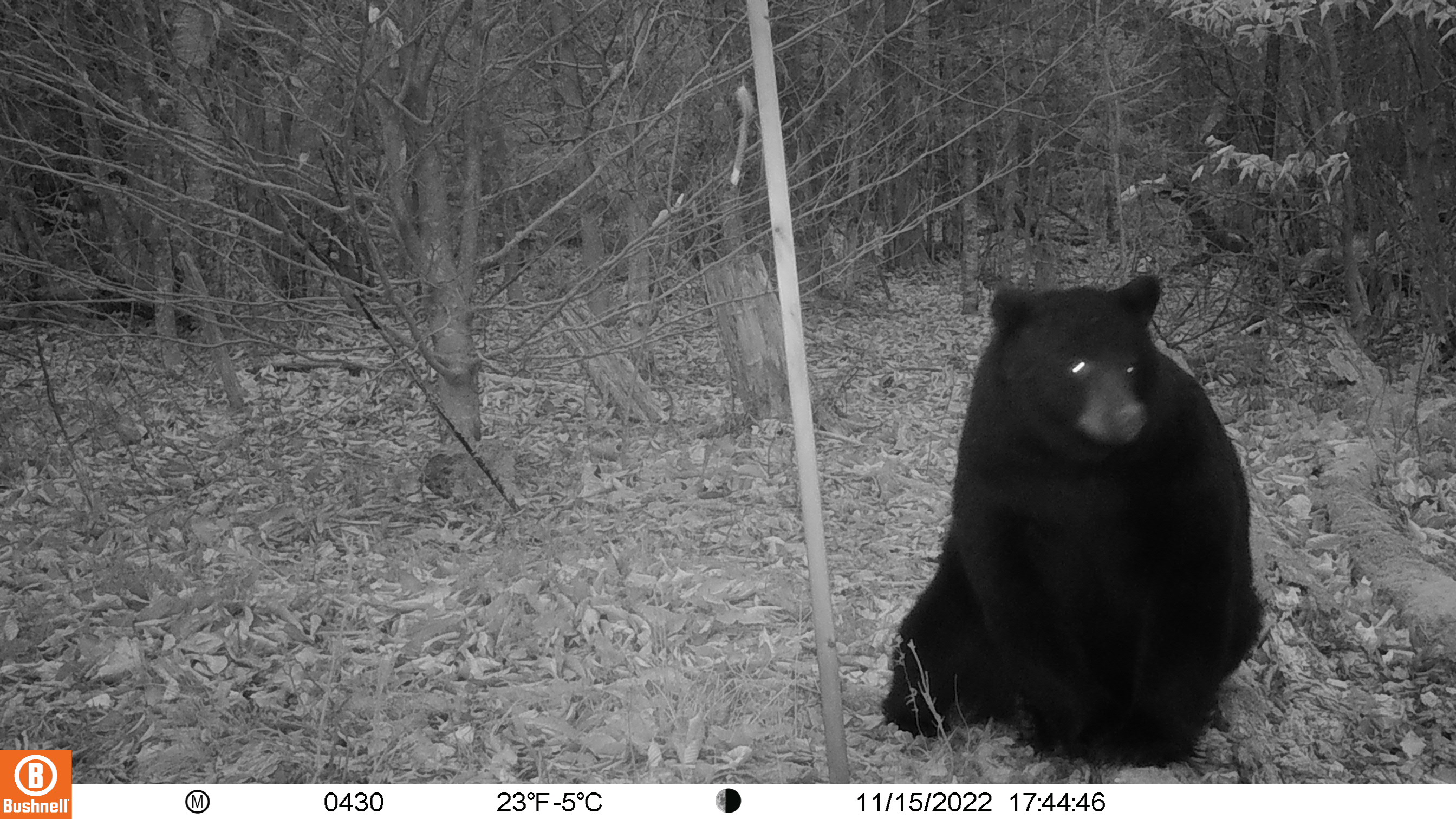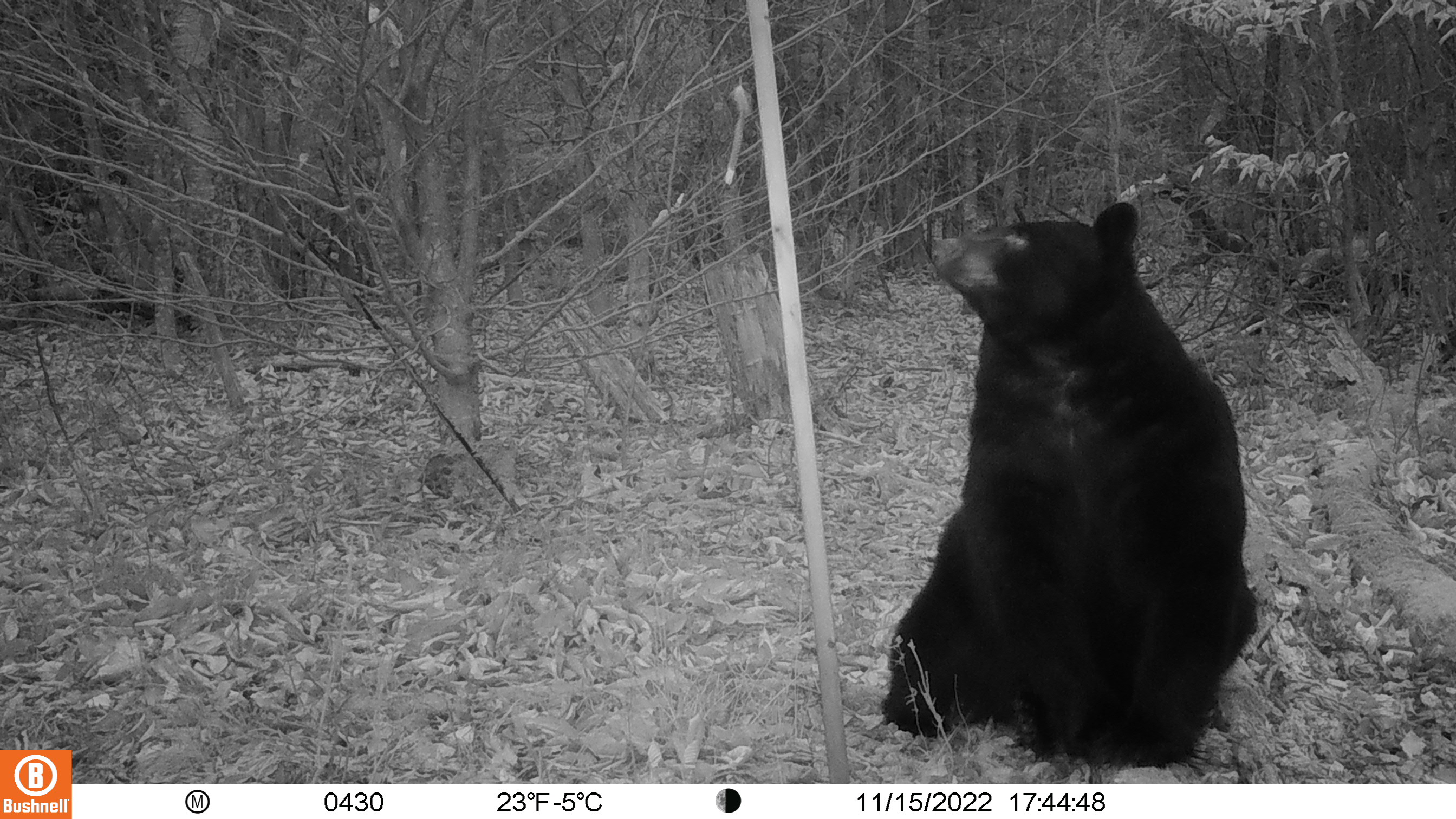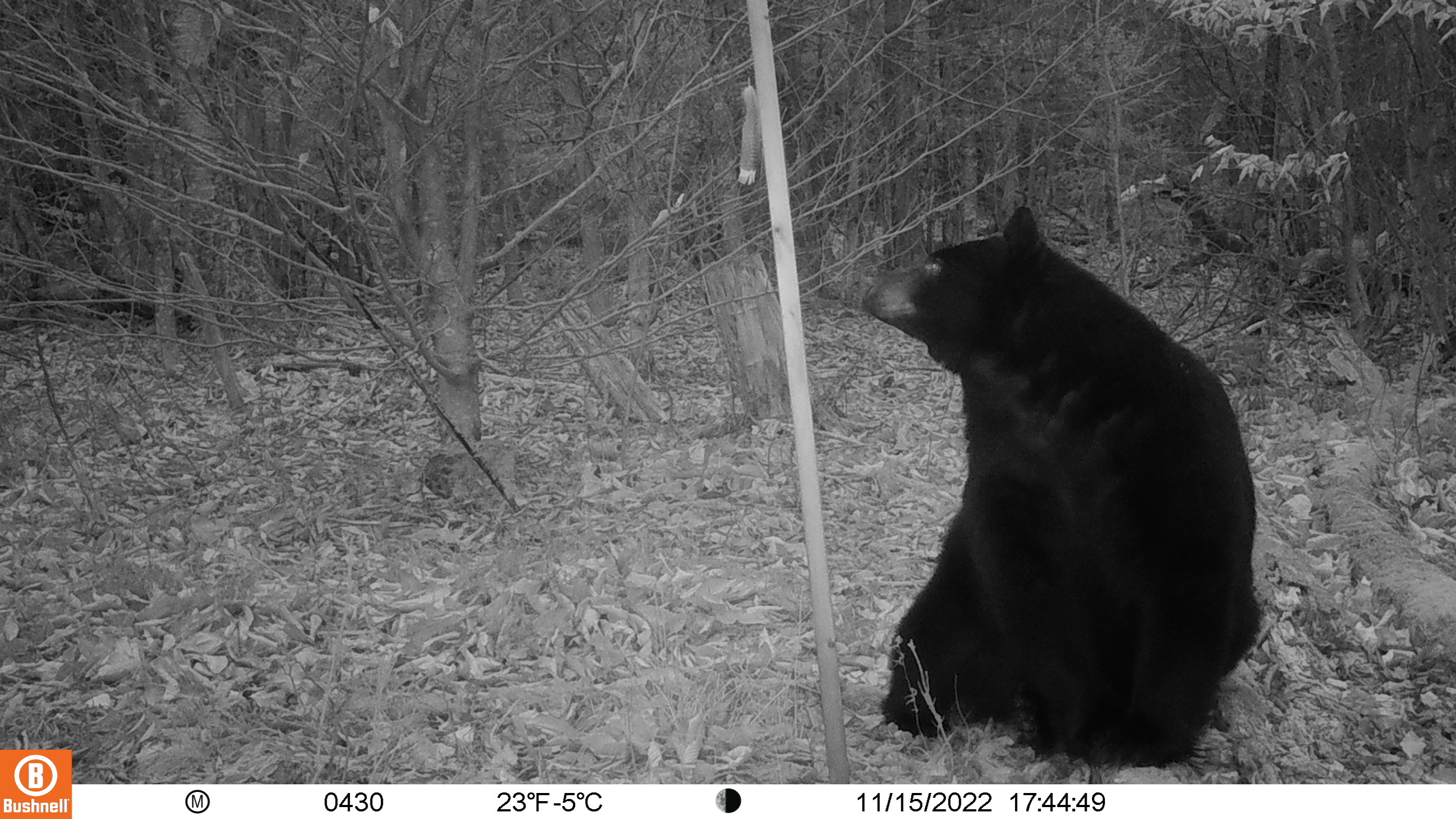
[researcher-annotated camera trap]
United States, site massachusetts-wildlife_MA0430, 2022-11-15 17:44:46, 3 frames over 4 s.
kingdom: Animalia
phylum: Chordata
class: Mammalia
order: Carnivora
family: Ursidae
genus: Ursus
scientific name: Ursus americanus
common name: black bear